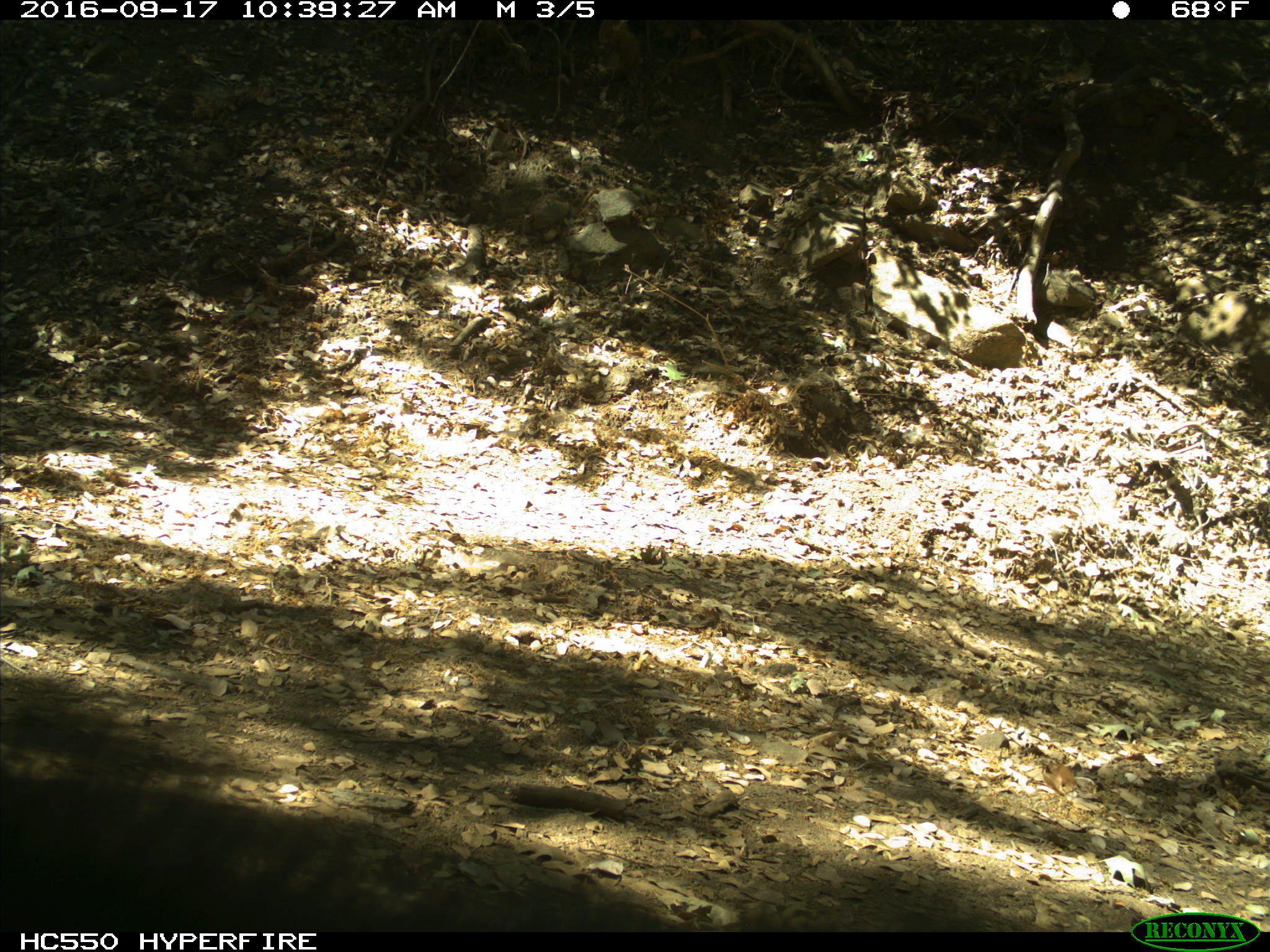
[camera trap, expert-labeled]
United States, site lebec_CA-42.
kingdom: Animalia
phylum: Chordata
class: Mammalia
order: Carnivora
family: Ursidae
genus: Ursus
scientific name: Ursus americanus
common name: american black bear